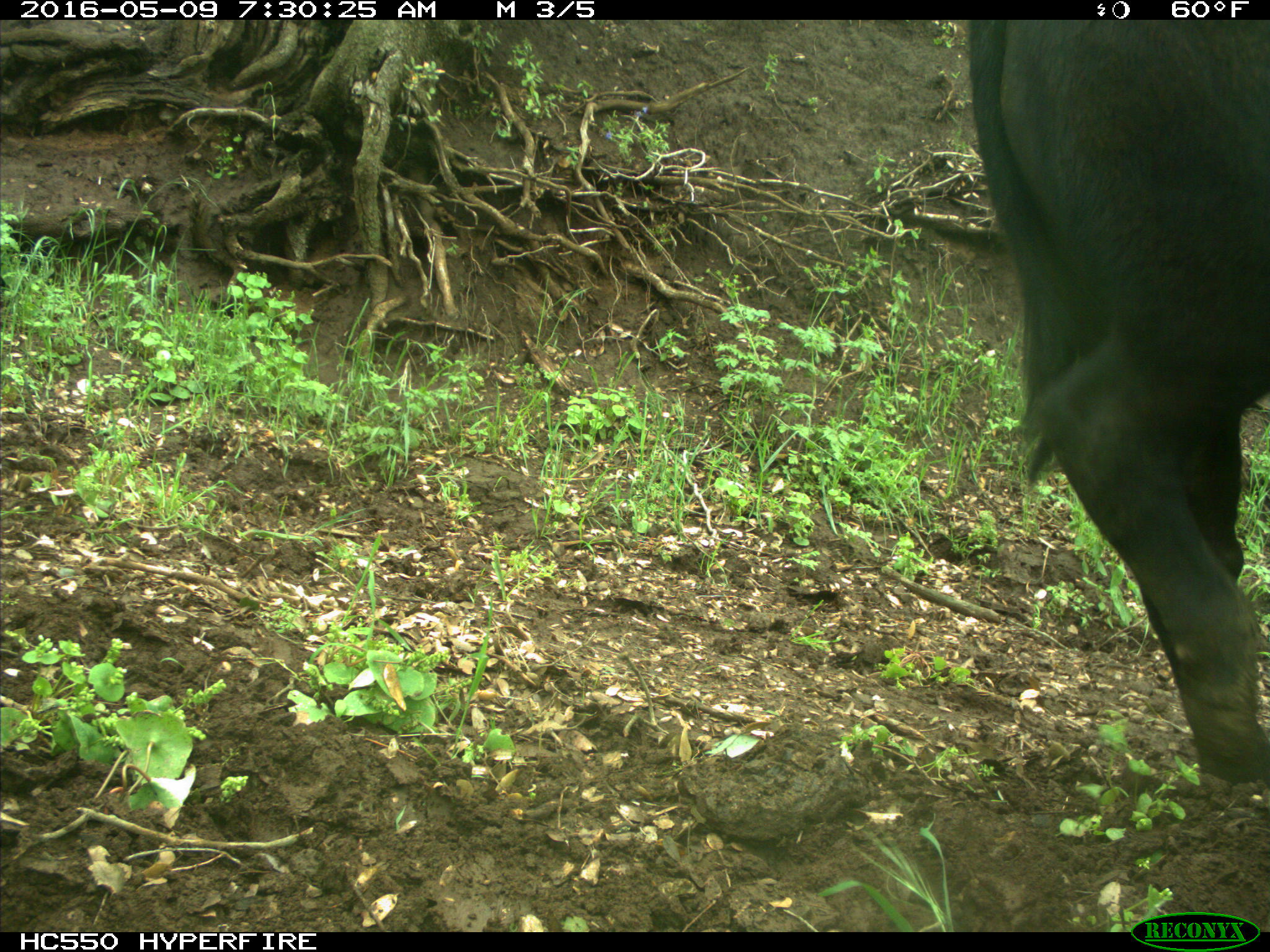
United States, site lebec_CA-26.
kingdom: Animalia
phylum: Chordata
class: Mammalia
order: Artiodactyla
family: Bovidae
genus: Bos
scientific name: Bos taurus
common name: domestic cow